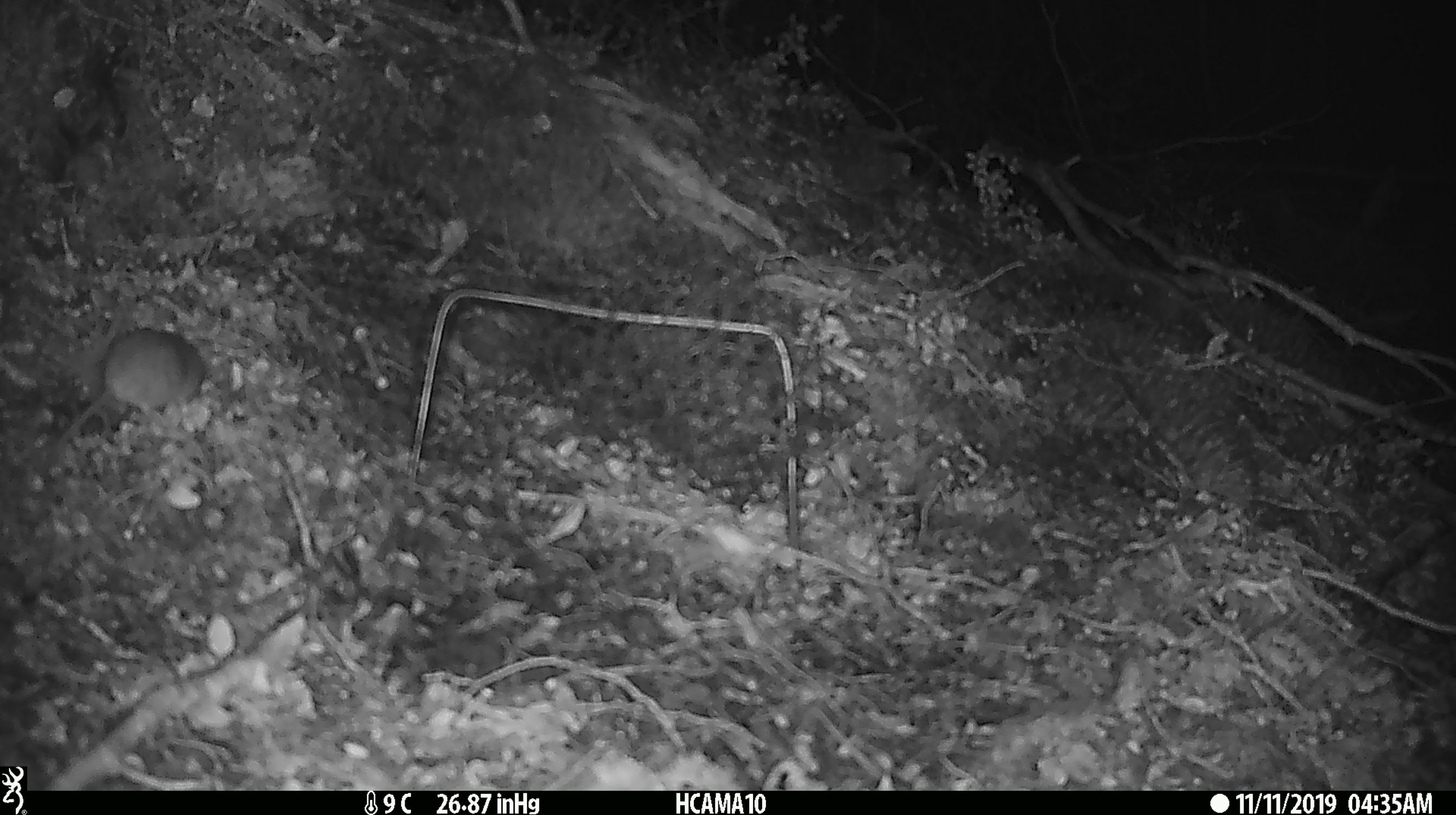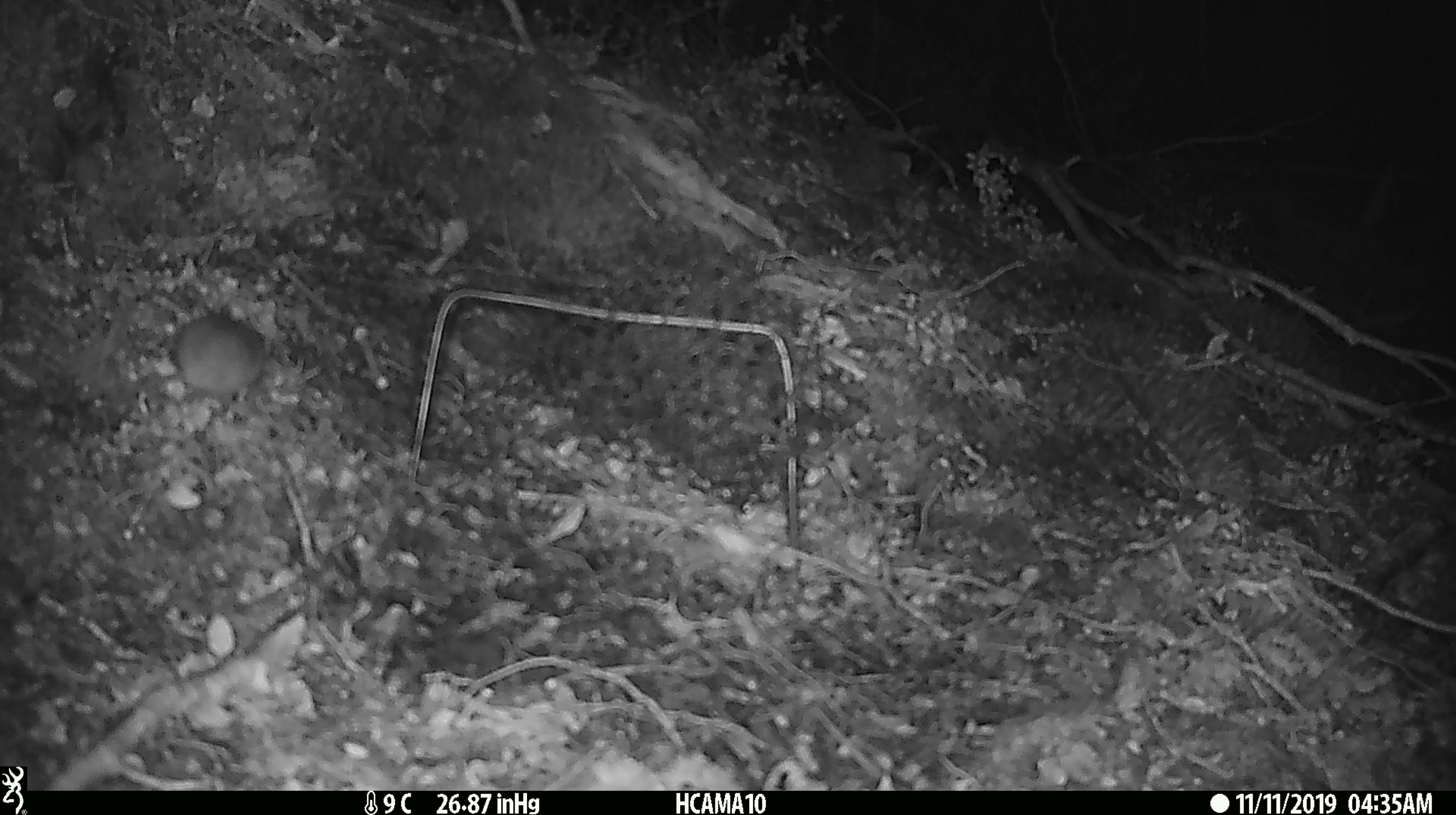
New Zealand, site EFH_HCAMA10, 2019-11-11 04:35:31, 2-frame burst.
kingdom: Animalia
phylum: Chordata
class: Mammalia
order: Rodentia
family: Muridae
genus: Mus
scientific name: Mus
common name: mouse